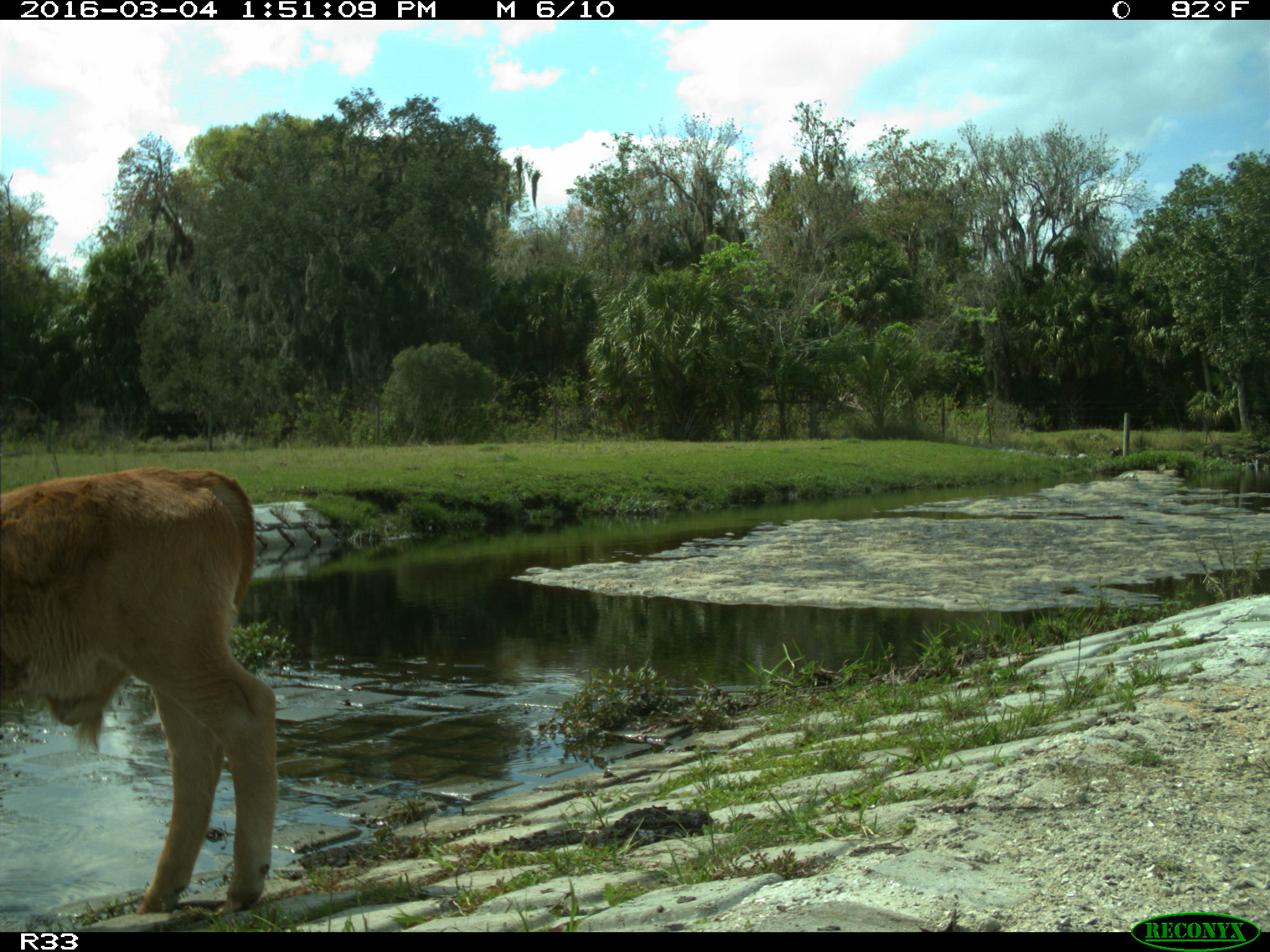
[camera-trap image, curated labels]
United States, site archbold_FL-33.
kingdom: Animalia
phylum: Chordata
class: Mammalia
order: Artiodactyla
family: Bovidae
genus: Bos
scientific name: Bos taurus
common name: domestic cow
Bos taurus (domestic cow).